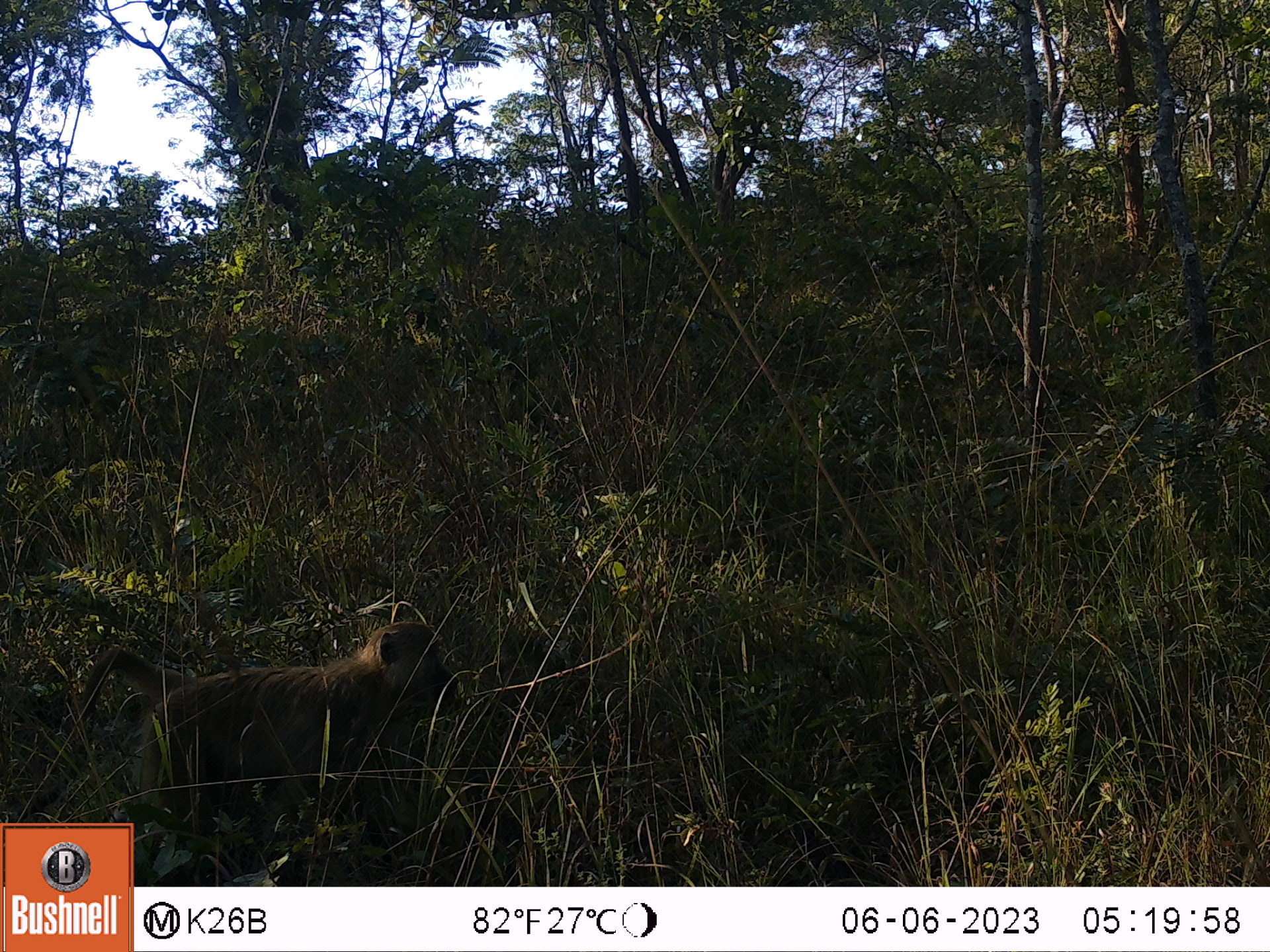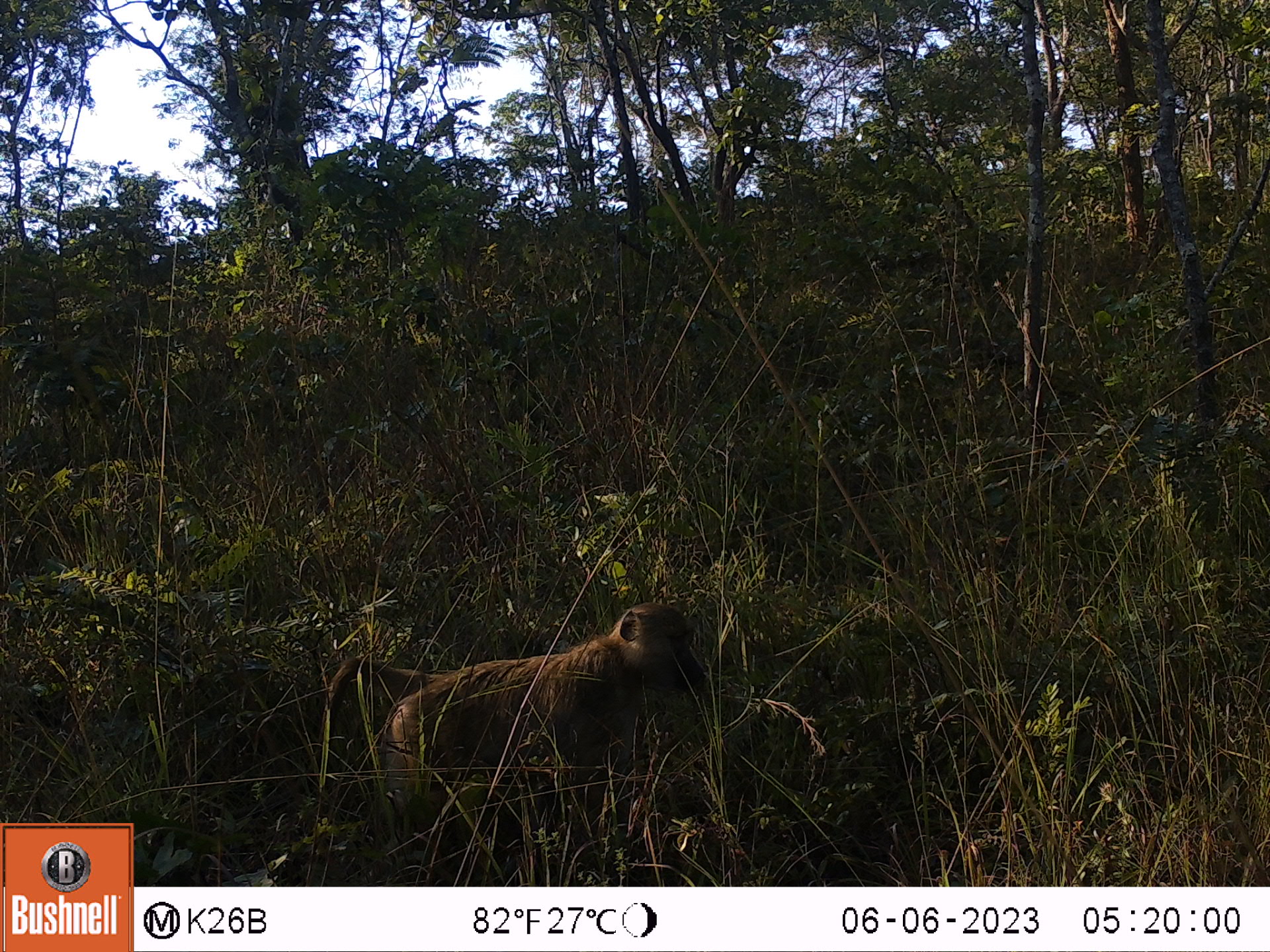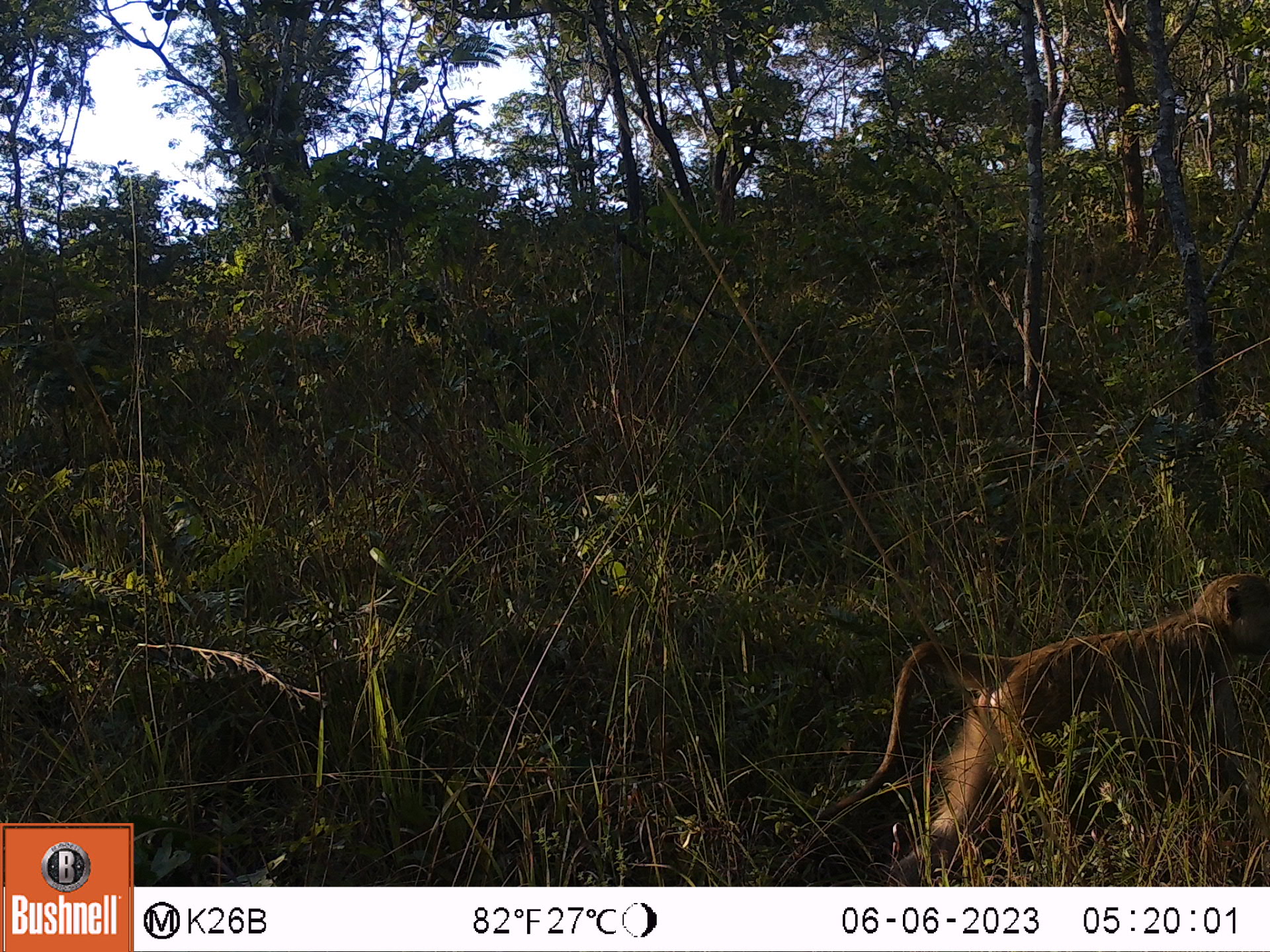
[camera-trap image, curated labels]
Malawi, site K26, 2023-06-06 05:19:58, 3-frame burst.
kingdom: Animalia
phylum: Chordata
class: Mammalia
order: Primates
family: Cercopithecidae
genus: Papio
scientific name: Papio cynocephalus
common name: yellow baboon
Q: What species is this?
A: Yellow baboon (Papio cynocephalus).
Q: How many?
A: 1.